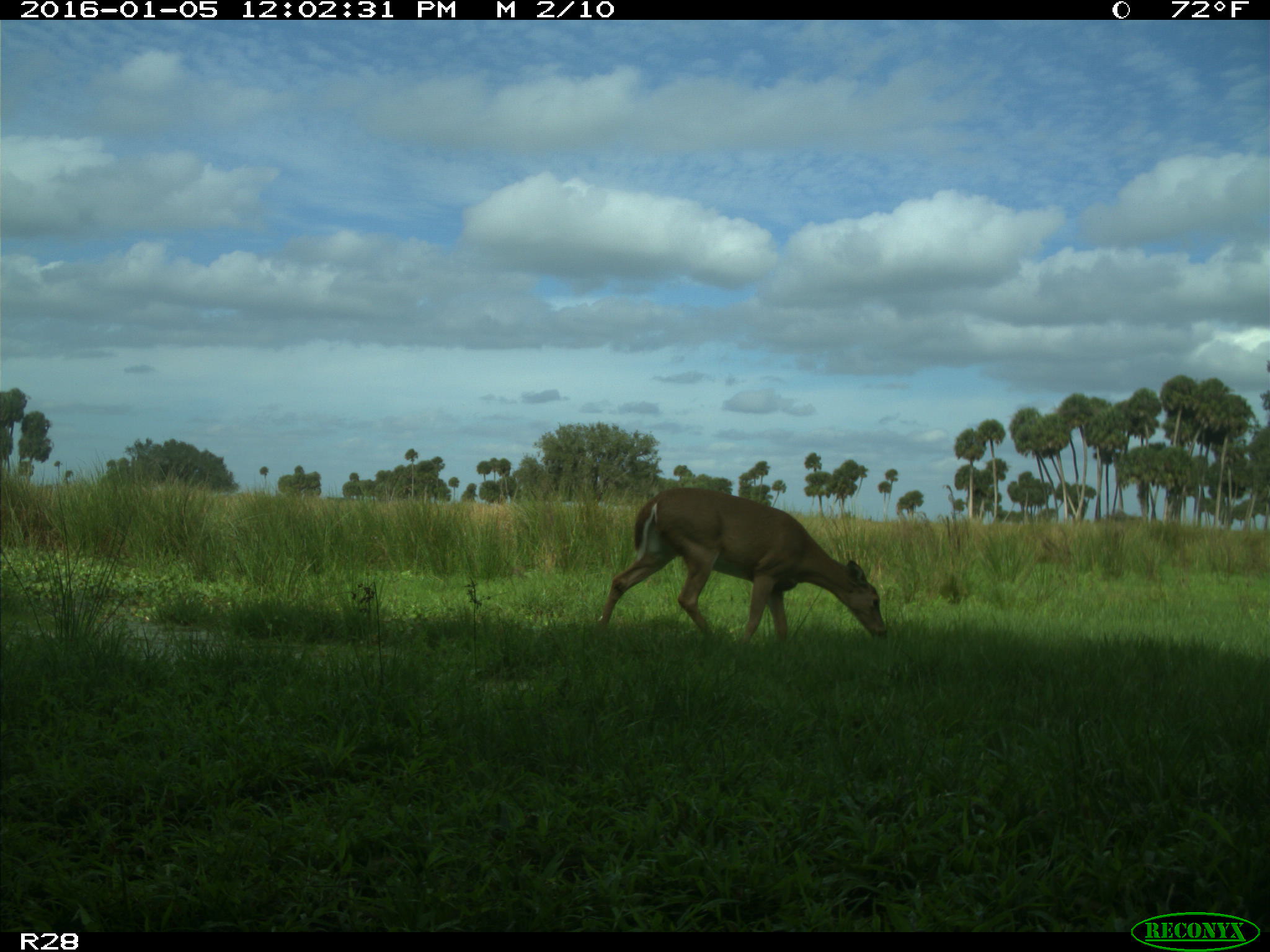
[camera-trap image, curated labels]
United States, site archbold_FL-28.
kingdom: Animalia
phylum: Chordata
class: Mammalia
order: Artiodactyla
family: Cervidae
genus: Odocoileus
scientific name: Odocoileus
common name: deer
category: unidentified deer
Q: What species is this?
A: Unidentified deer (deer) (Odocoileus).